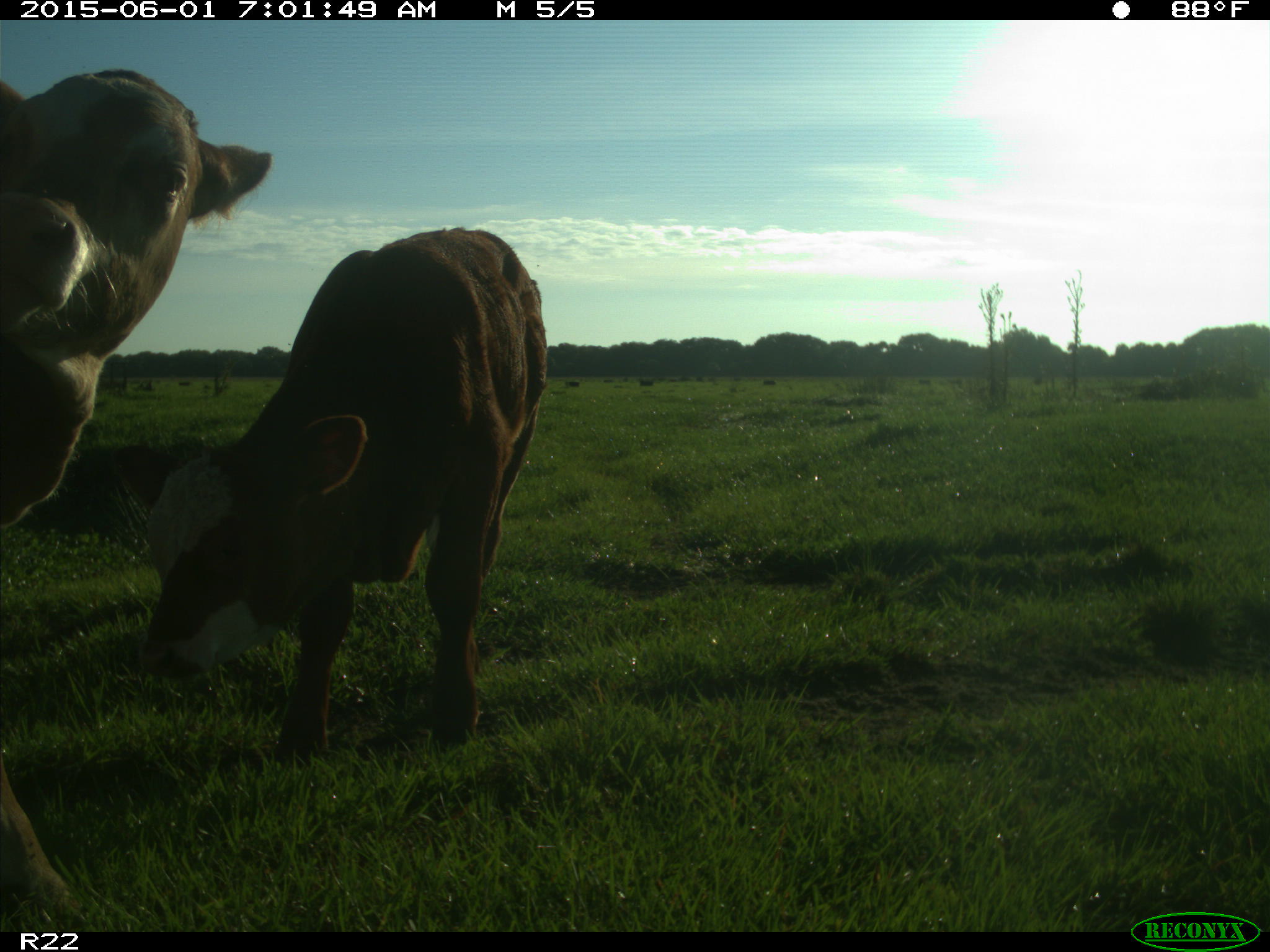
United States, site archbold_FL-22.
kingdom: Animalia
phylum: Chordata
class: Mammalia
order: Artiodactyla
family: Bovidae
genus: Bos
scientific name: Bos taurus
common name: domestic cow